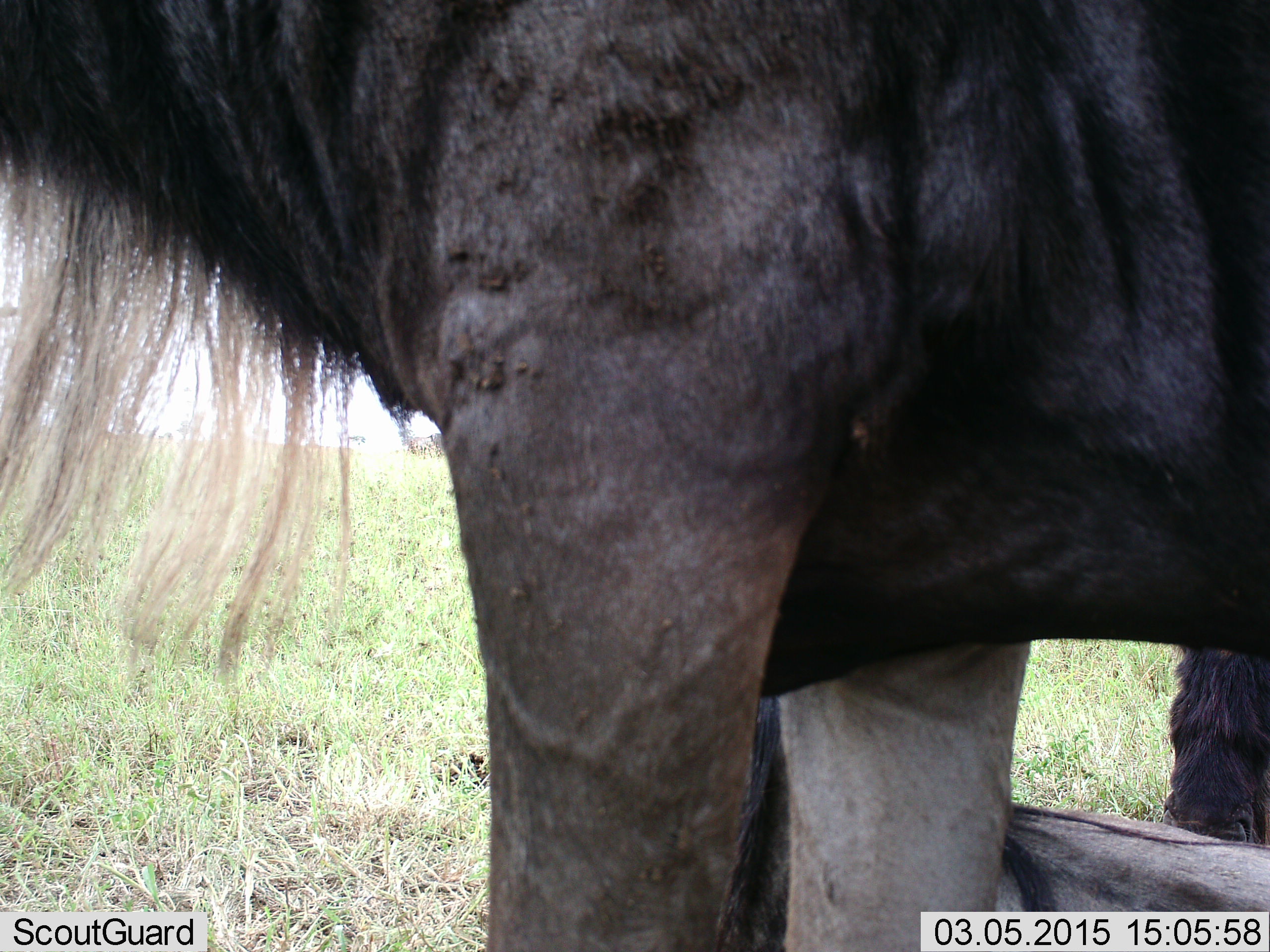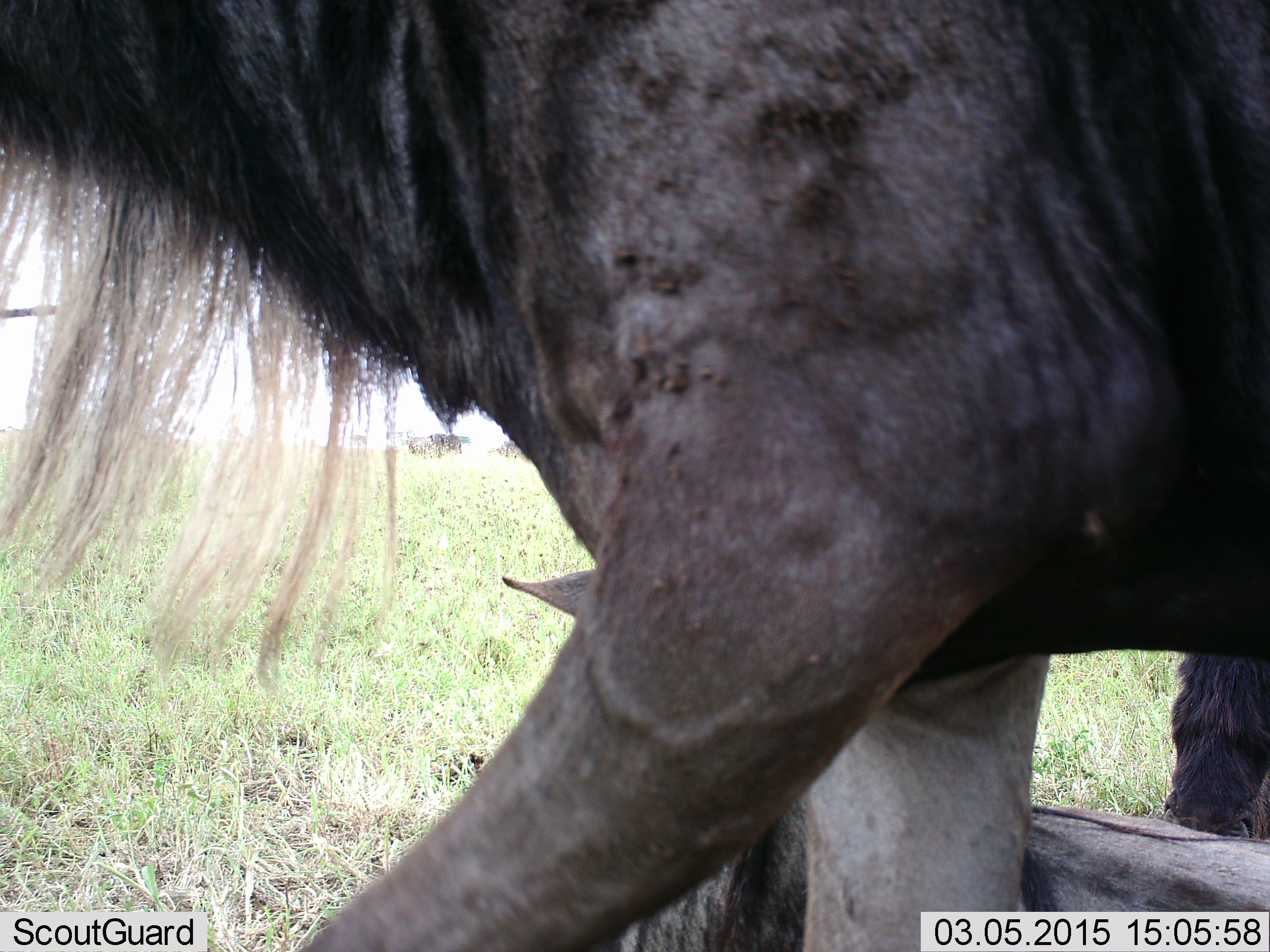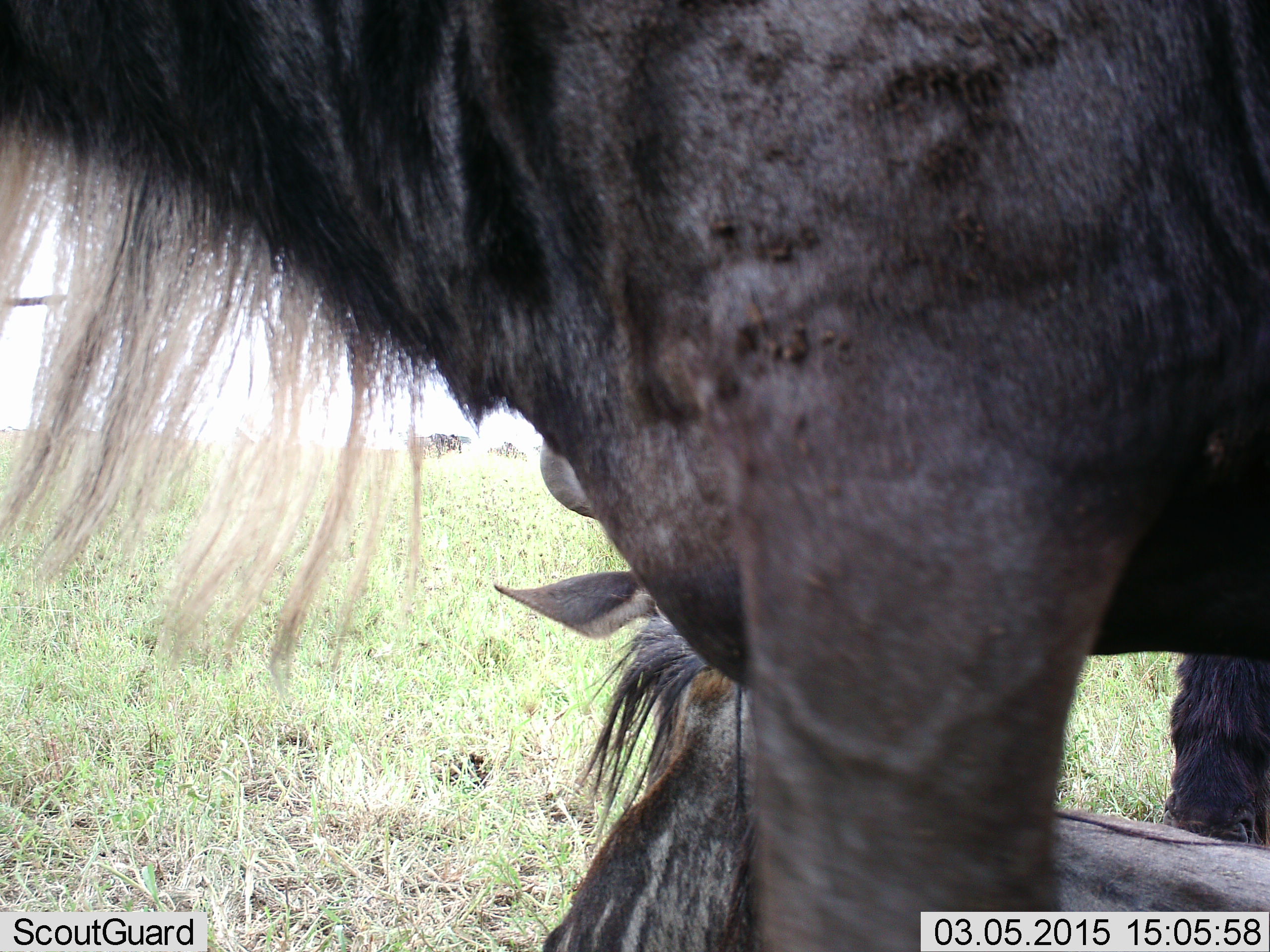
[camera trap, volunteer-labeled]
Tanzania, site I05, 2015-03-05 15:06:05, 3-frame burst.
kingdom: Animalia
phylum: Chordata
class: Mammalia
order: Artiodactyla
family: Bovidae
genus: Connochaetes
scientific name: Connochaetes taurinus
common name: blue wildebeest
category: wildebeest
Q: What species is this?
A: Wildebeest (blue wildebeest) (Connochaetes taurinus).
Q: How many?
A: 3.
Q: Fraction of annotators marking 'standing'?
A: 64%.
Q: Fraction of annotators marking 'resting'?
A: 55%.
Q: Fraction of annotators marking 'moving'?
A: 64%.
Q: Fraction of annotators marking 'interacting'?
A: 0%.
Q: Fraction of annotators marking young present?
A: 27%.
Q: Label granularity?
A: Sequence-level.